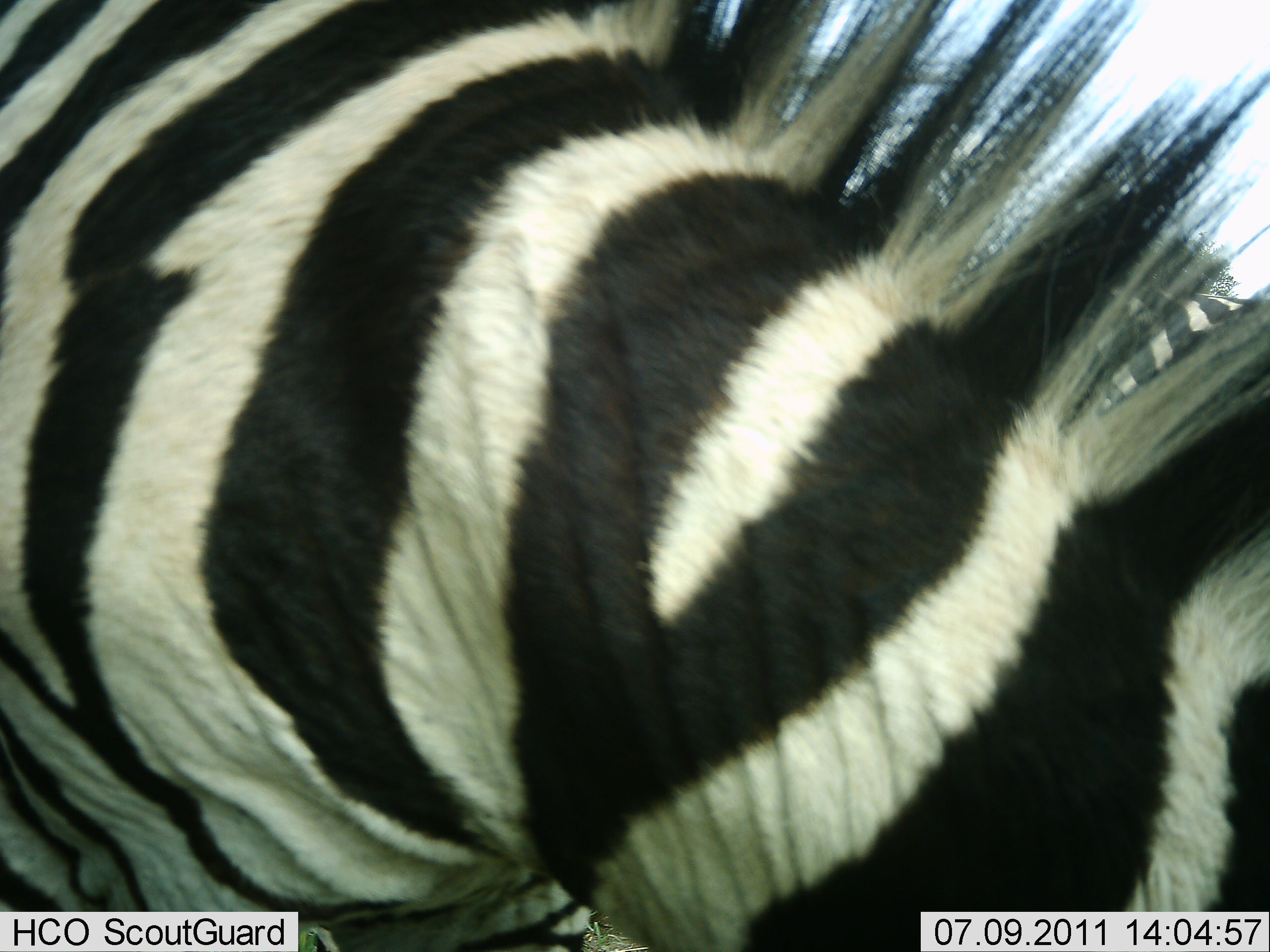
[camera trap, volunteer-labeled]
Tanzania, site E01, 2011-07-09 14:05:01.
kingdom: Animalia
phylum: Chordata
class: Mammalia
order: Perissodactyla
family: Equidae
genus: Equus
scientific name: Equus quagga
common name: plains zebra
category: zebra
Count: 1.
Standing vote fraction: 90%.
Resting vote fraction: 0%.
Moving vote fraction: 0%.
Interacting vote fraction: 0%.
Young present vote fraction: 0%.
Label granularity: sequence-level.